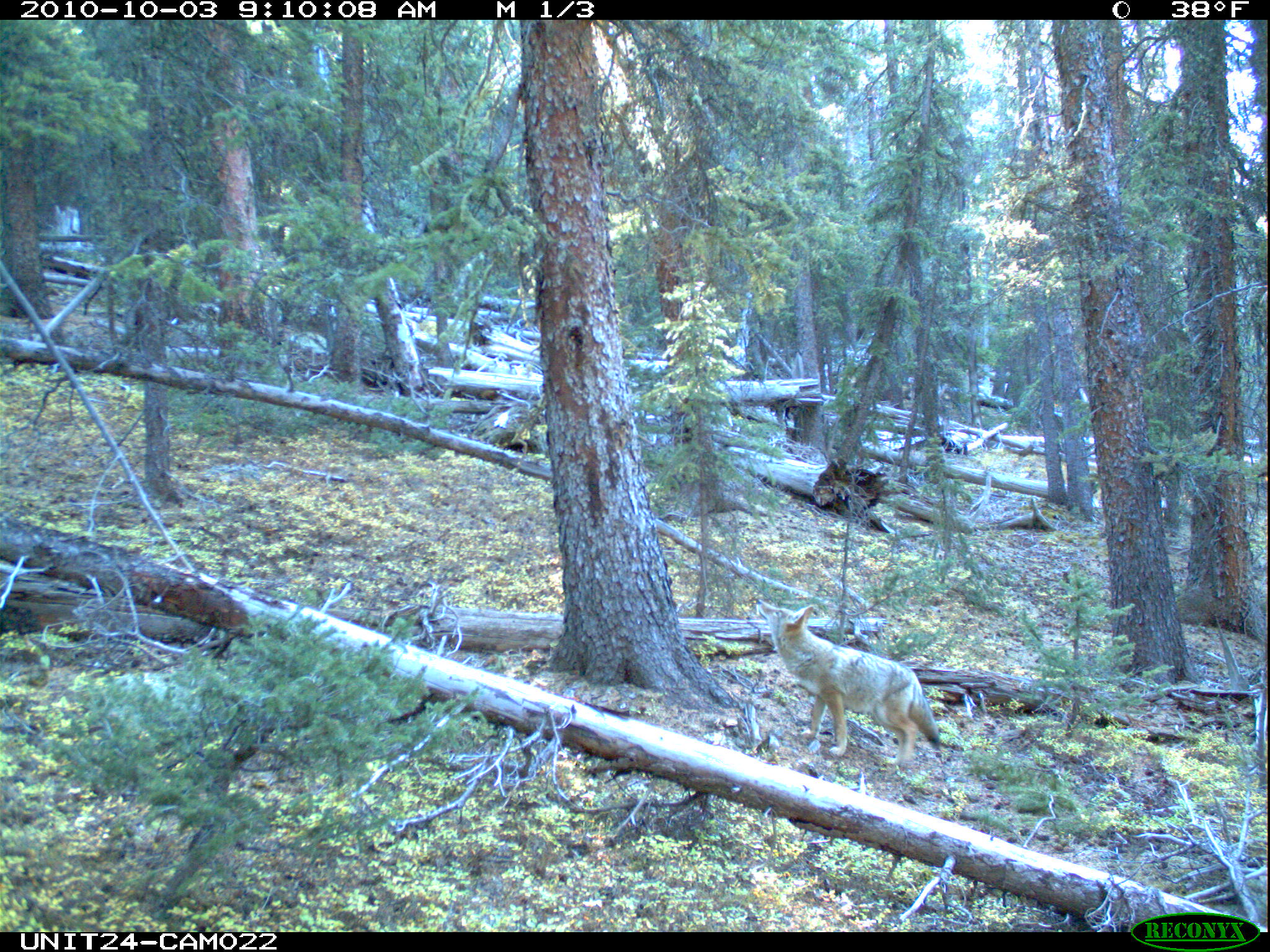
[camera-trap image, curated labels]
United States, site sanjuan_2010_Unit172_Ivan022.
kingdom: Animalia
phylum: Chordata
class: Mammalia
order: Carnivora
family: Canidae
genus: Canis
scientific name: Canis latrans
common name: coyote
Canis latrans (coyote).